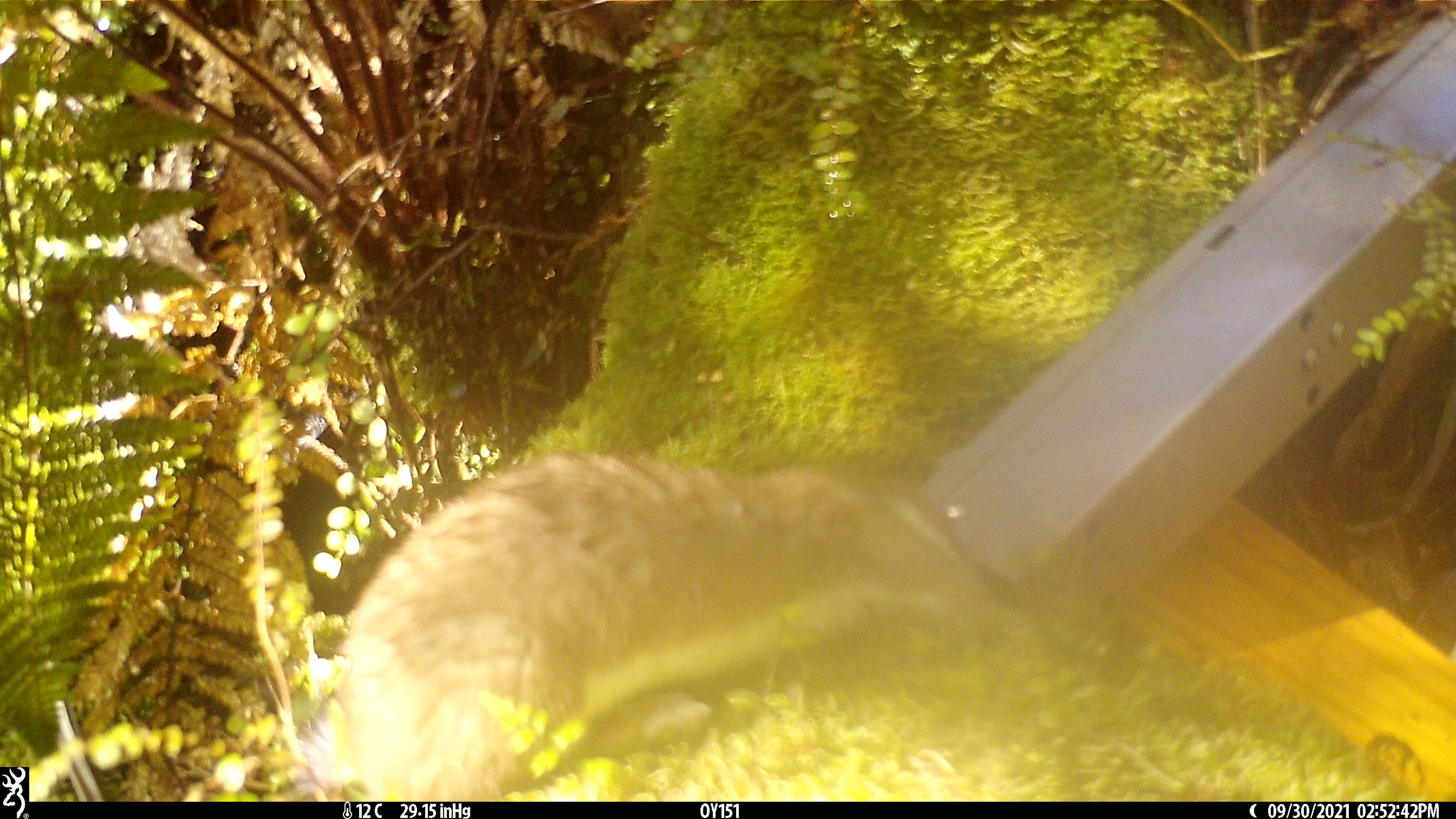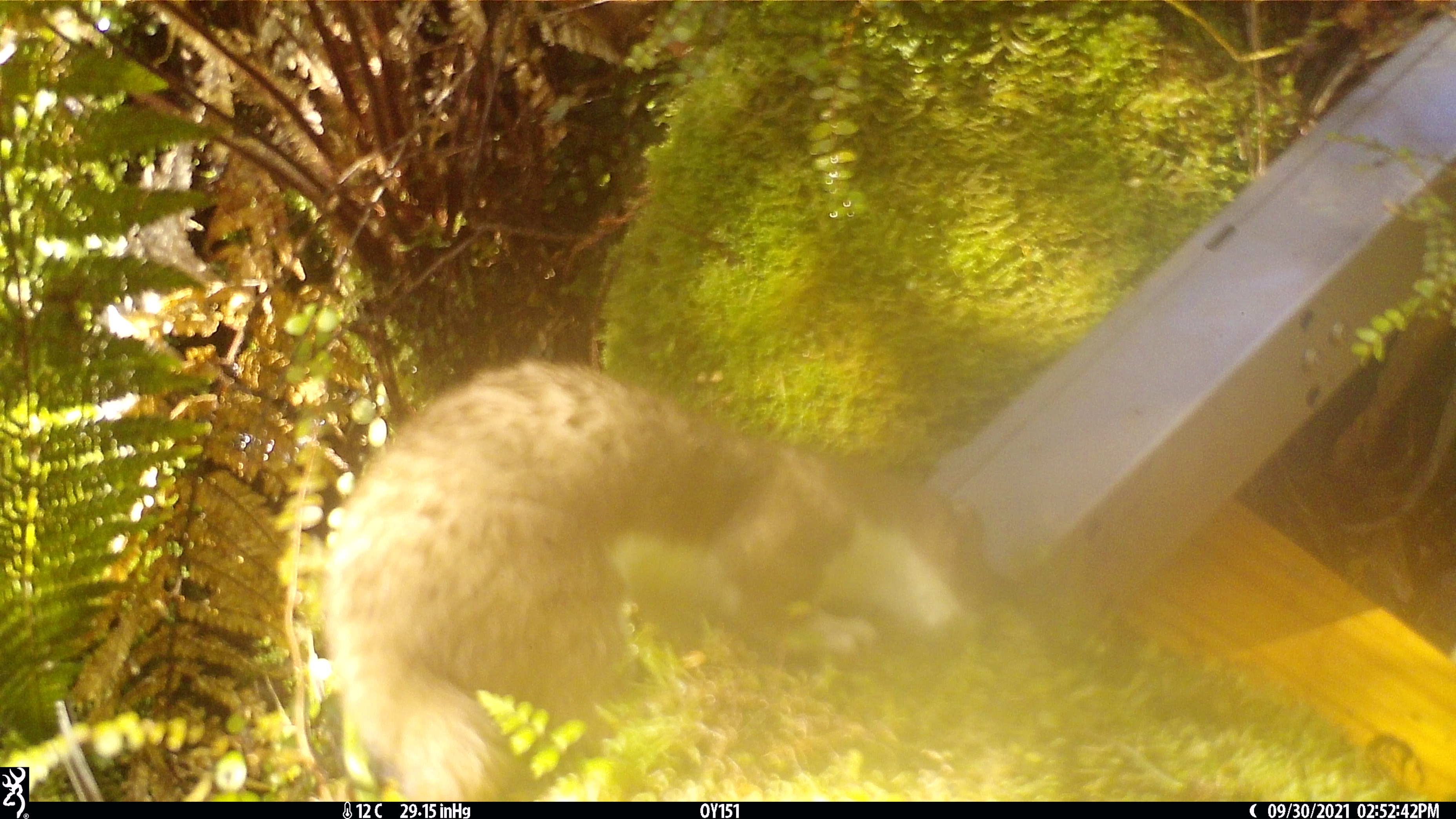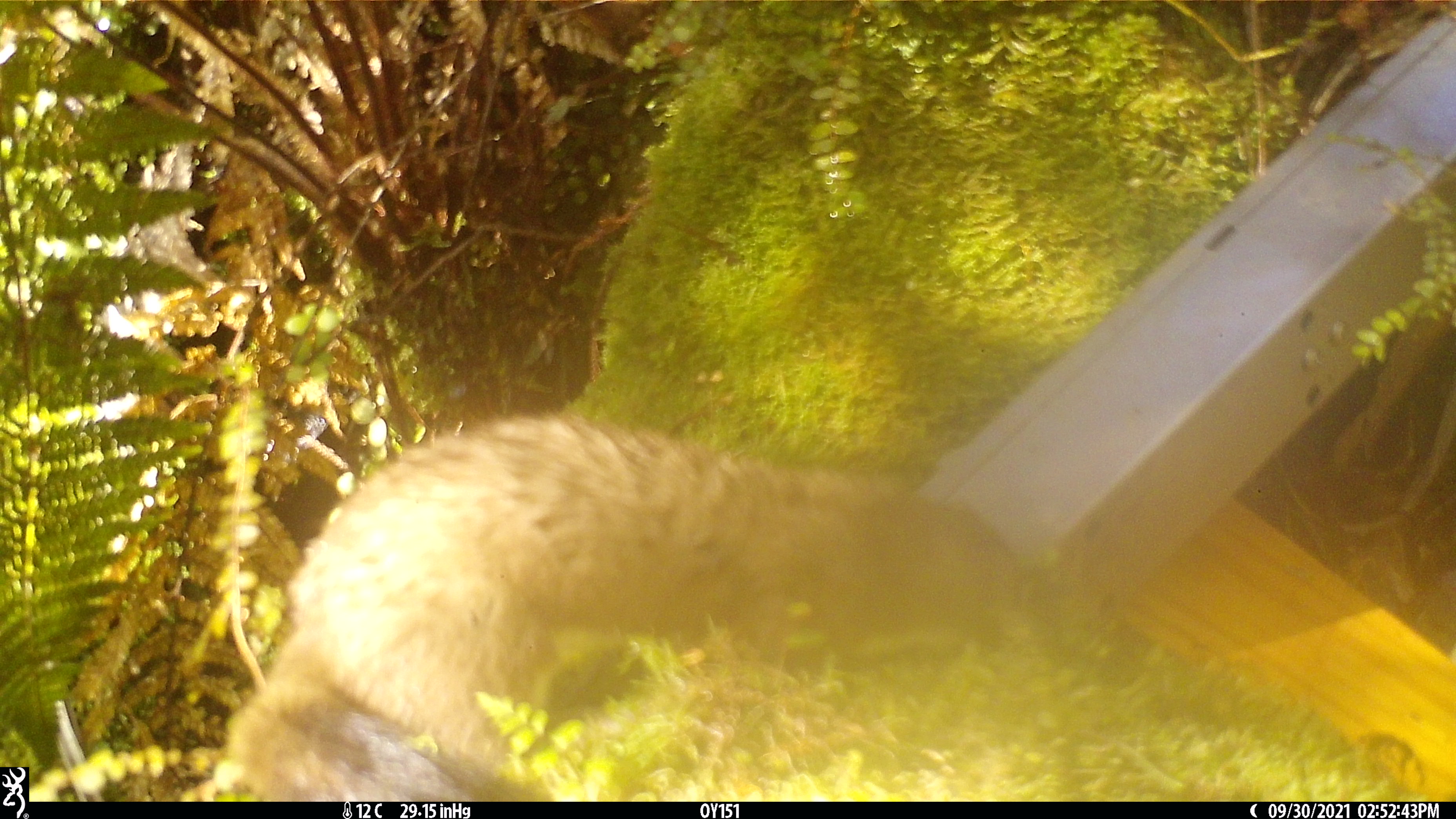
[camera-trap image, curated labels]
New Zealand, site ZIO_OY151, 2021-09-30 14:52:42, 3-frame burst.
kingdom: Animalia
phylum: Chordata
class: Mammalia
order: Carnivora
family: Mustelidae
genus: Mustela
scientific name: Mustela erminea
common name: stoat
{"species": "stoat (Mustela erminea)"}